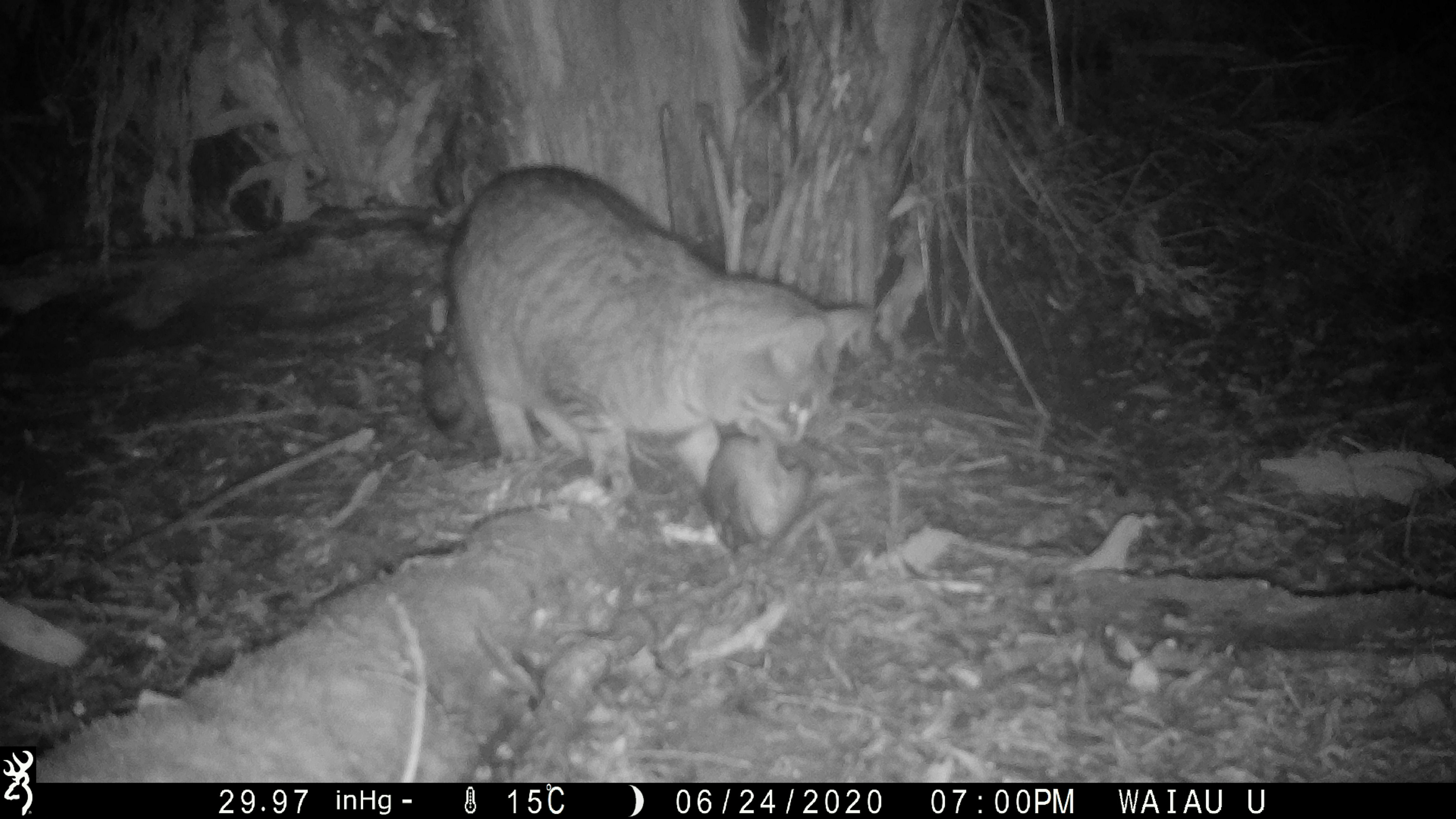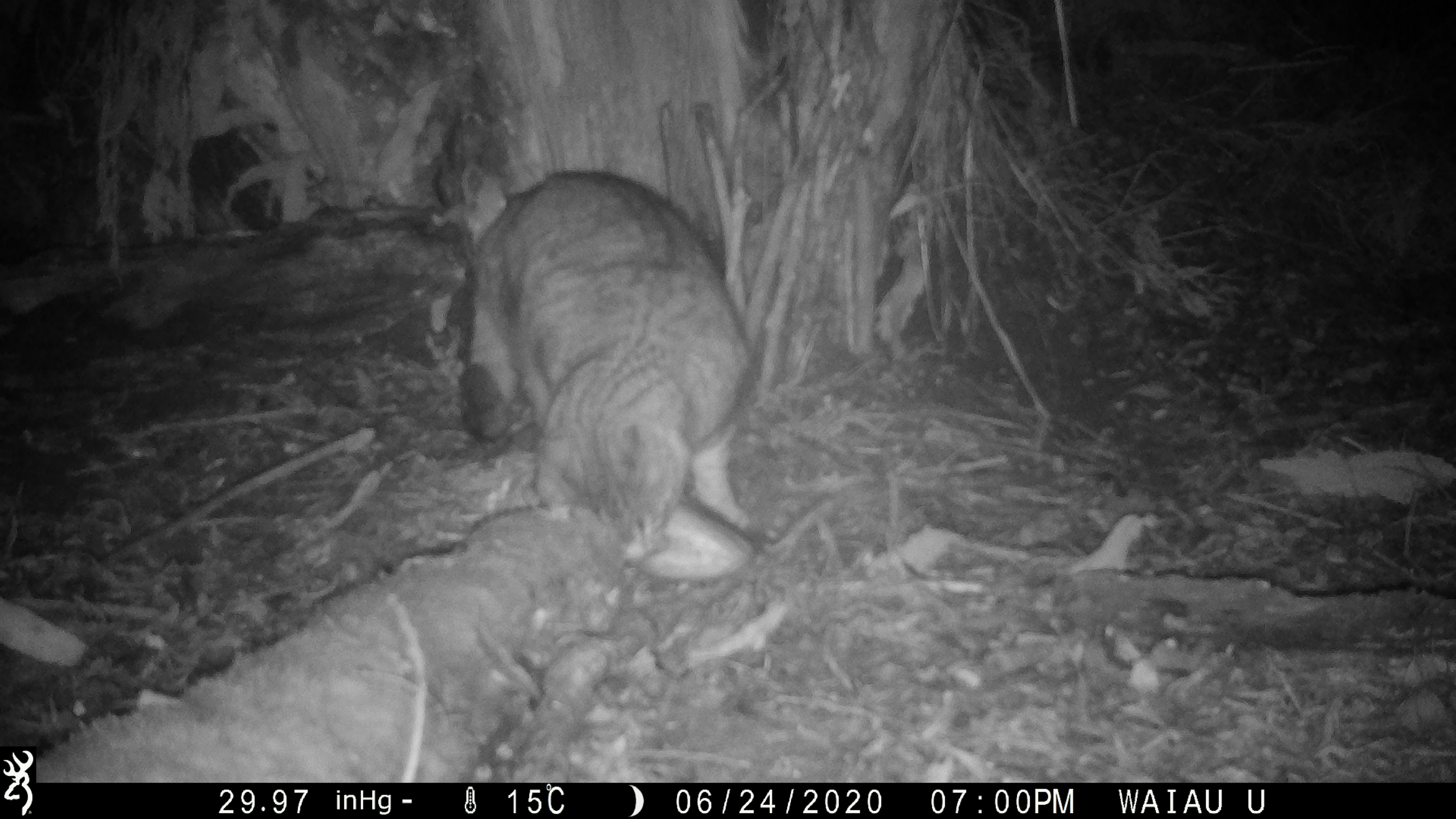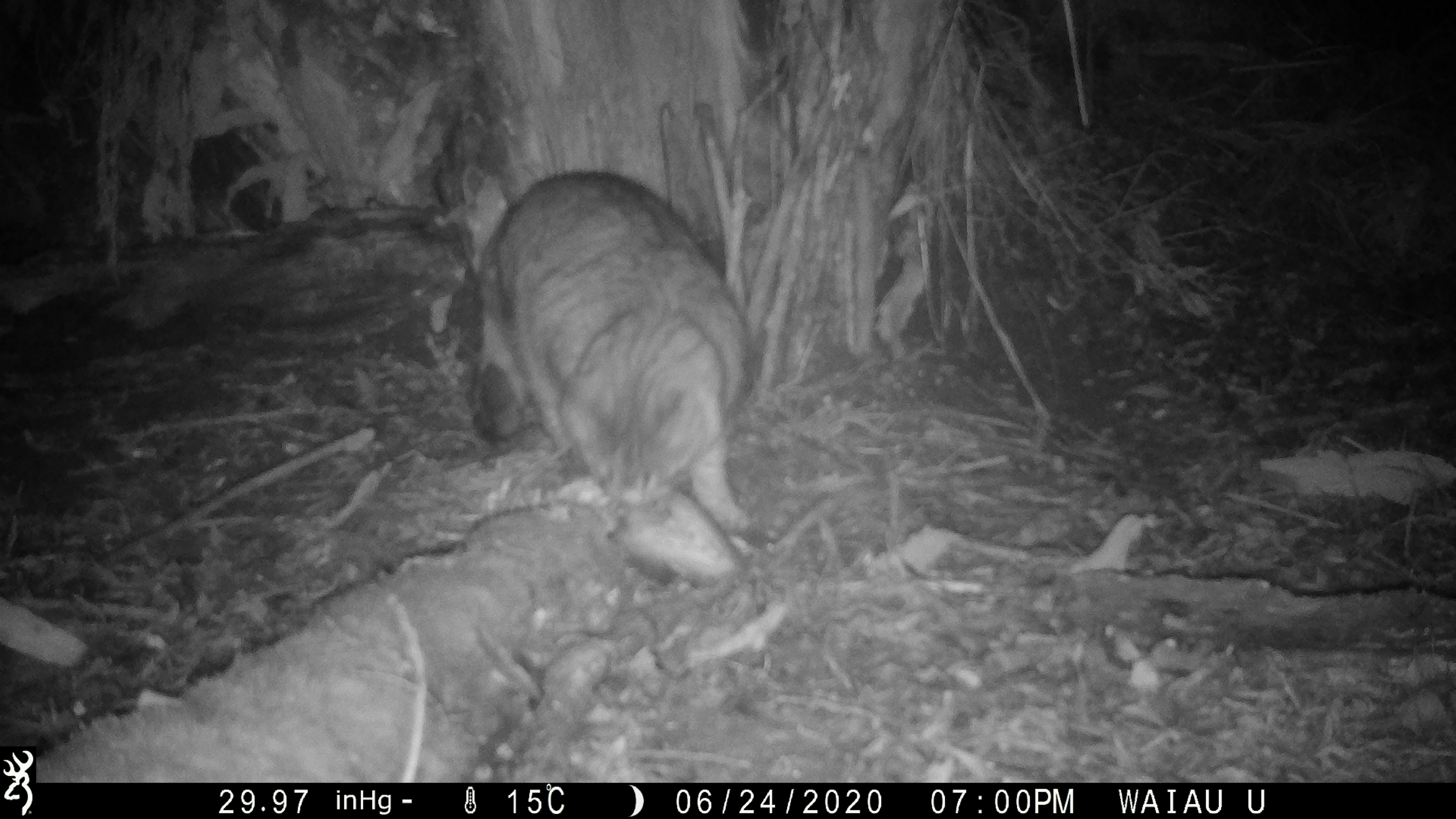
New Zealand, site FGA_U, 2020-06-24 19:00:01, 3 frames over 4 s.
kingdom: Animalia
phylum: Chordata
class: Mammalia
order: Carnivora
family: Felidae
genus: Felis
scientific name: Felis catus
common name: domestic cat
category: cat